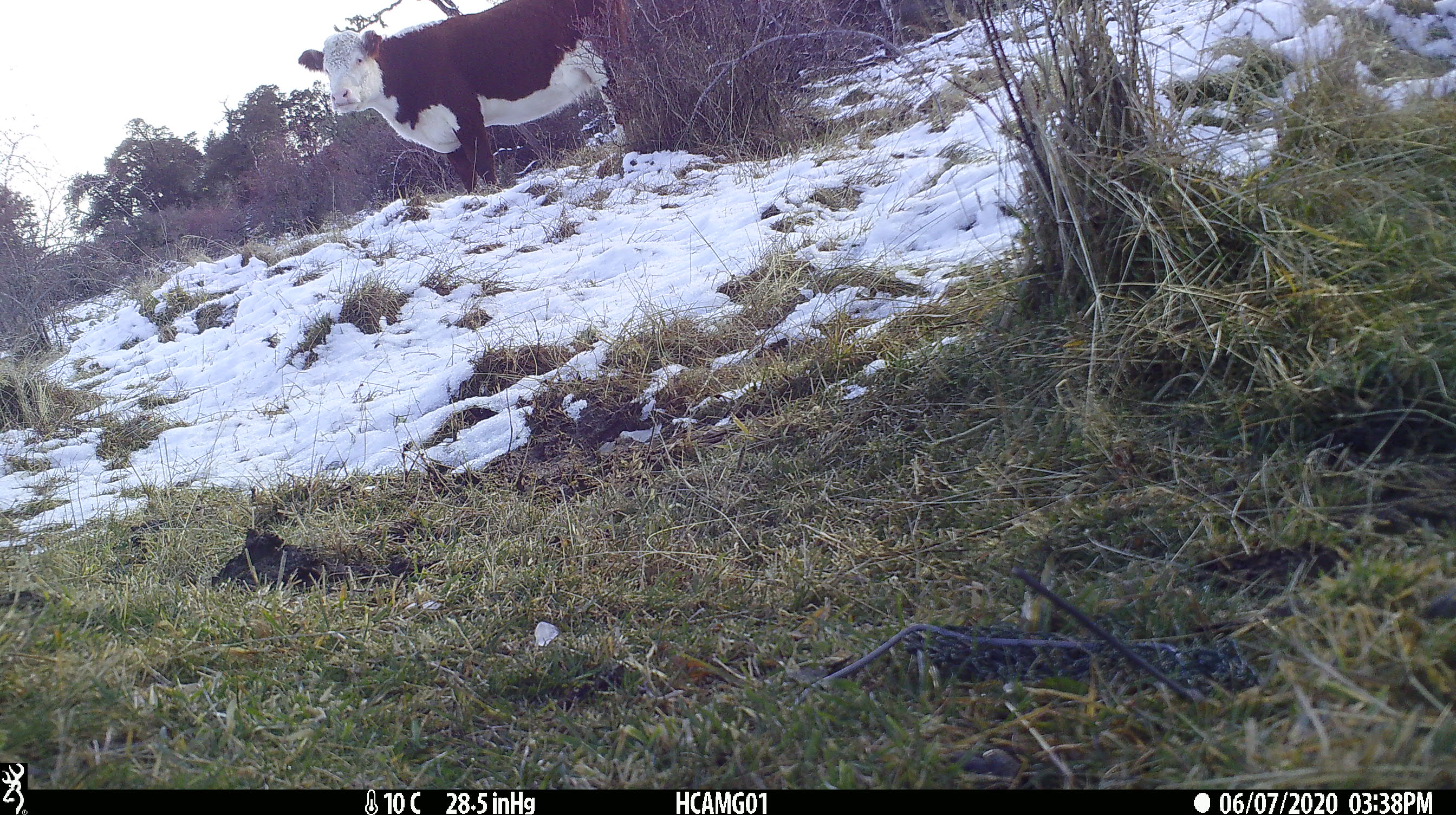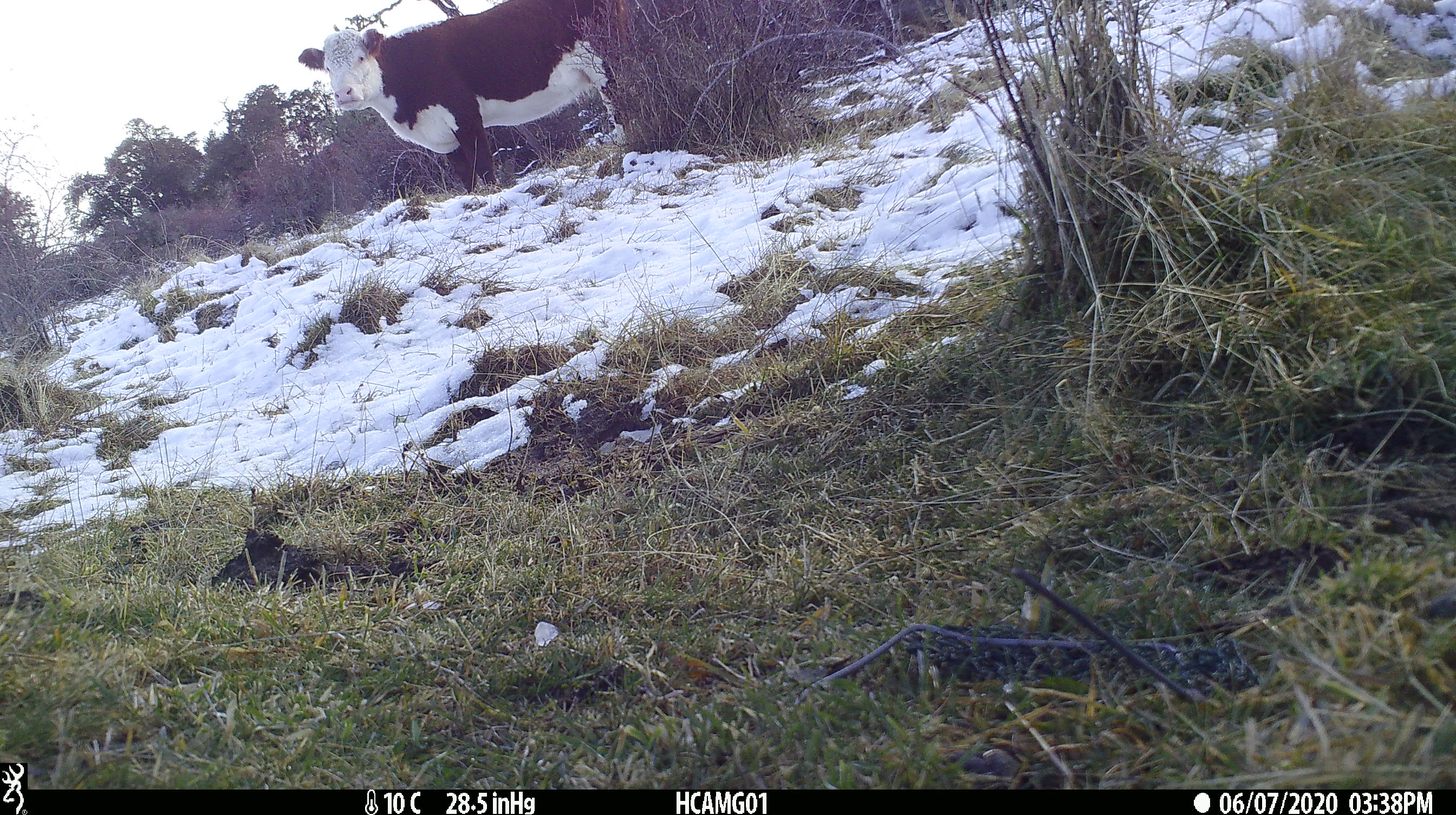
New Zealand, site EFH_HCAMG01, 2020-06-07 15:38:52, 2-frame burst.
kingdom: Animalia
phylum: Chordata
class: Mammalia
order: Artiodactyla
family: Bovidae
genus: Bos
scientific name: Bos taurus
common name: domestic cow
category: cow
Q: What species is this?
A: Cow (domestic cow) (Bos taurus).